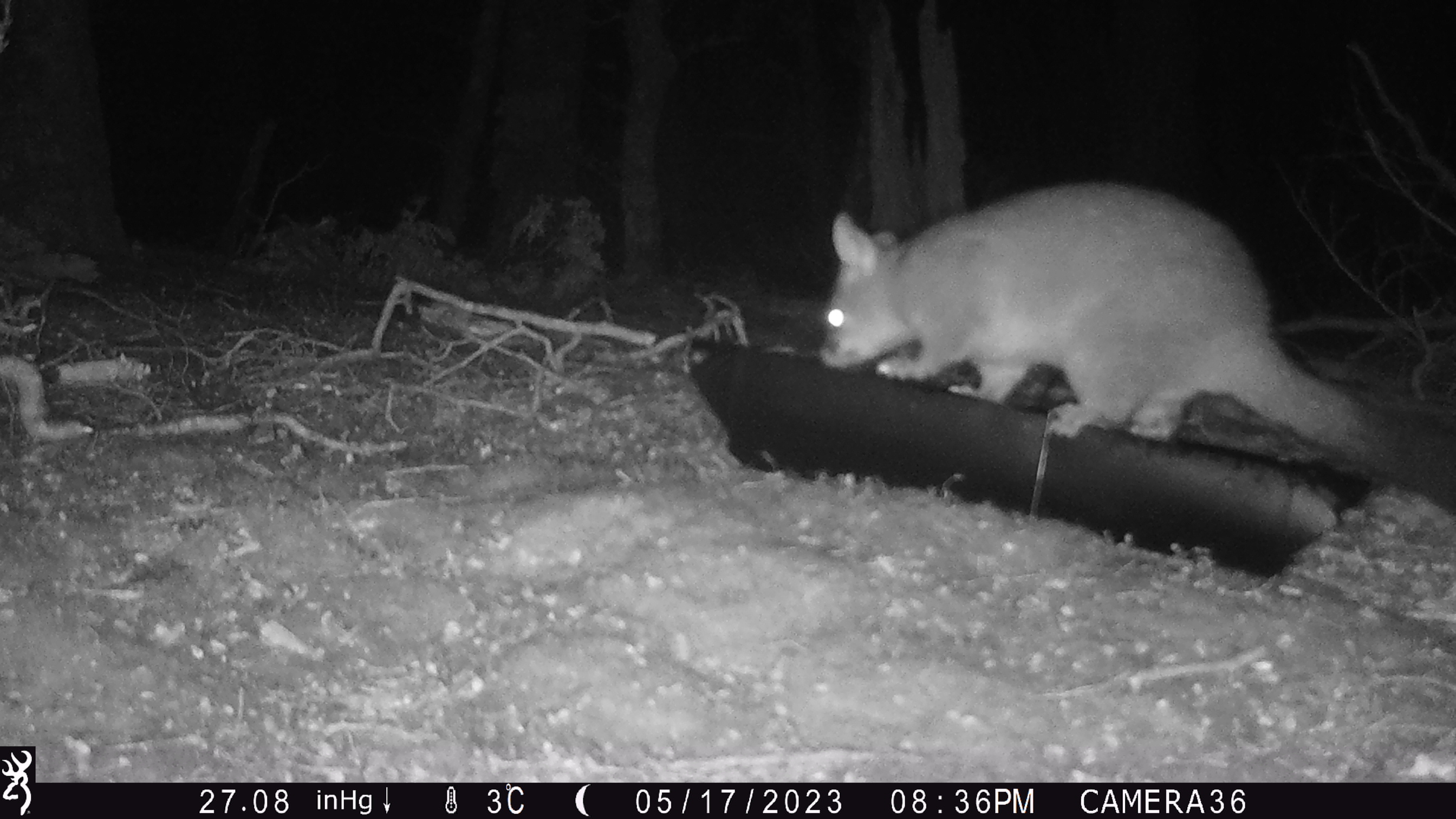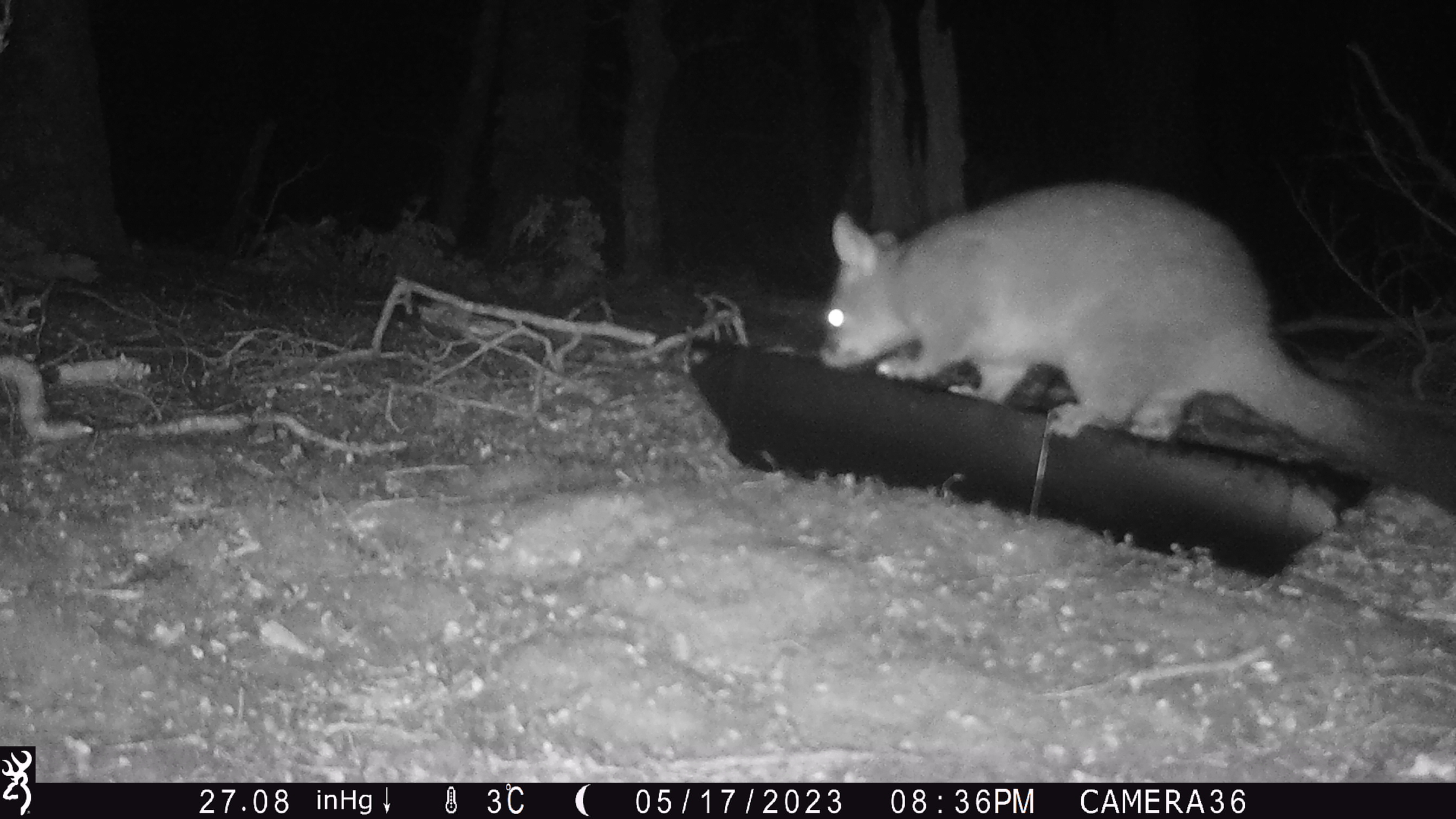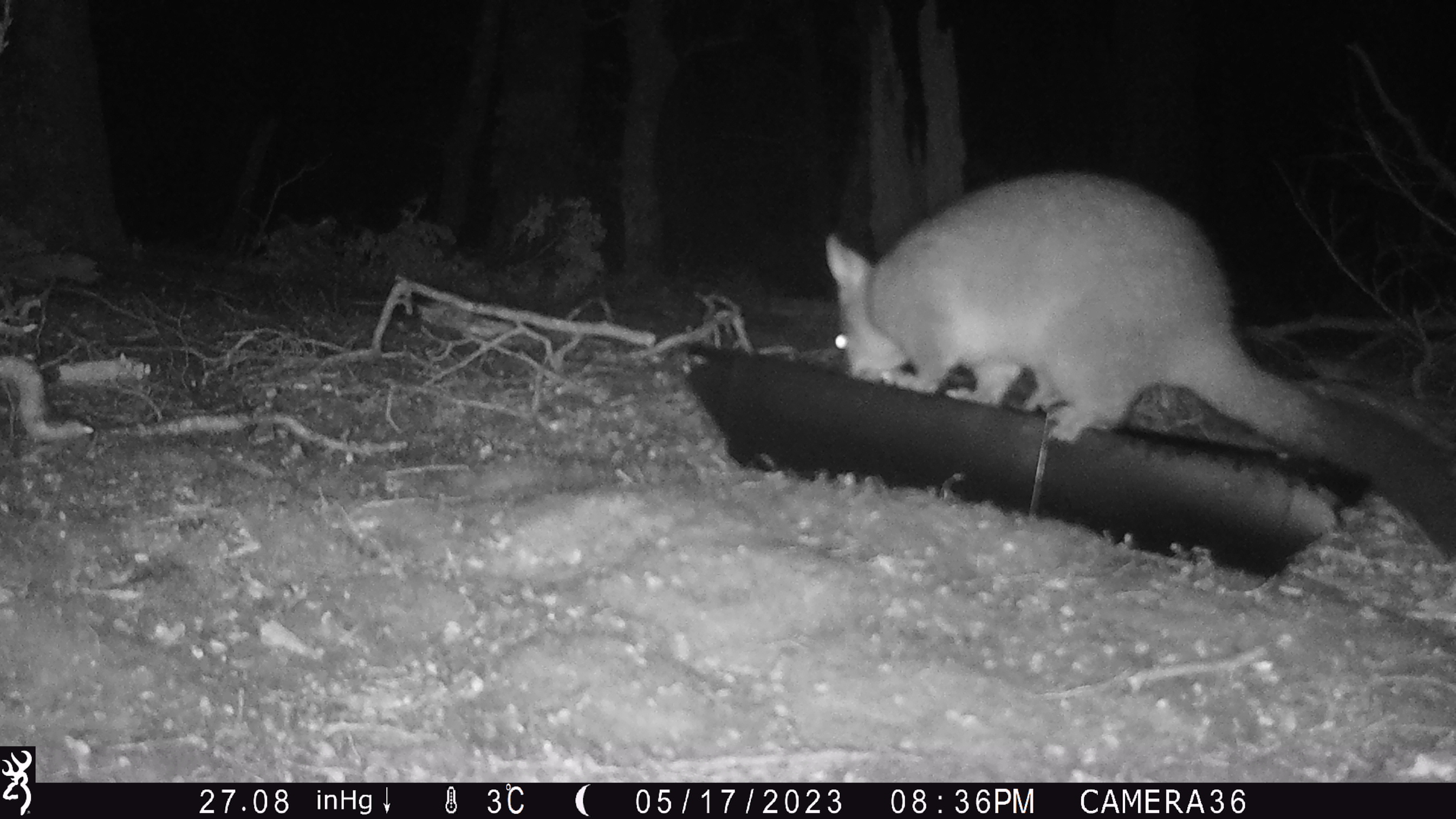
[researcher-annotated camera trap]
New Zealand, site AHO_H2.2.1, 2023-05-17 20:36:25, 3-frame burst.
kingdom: Animalia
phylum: Chordata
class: Mammalia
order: Diprotodontia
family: Phalangeridae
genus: Trichosurus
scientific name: Trichosurus vulpecula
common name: common brushtail possum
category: possum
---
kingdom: Animalia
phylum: Chordata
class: Mammalia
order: Carnivora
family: Mustelidae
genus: Mustela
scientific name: Mustela erminea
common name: stoat